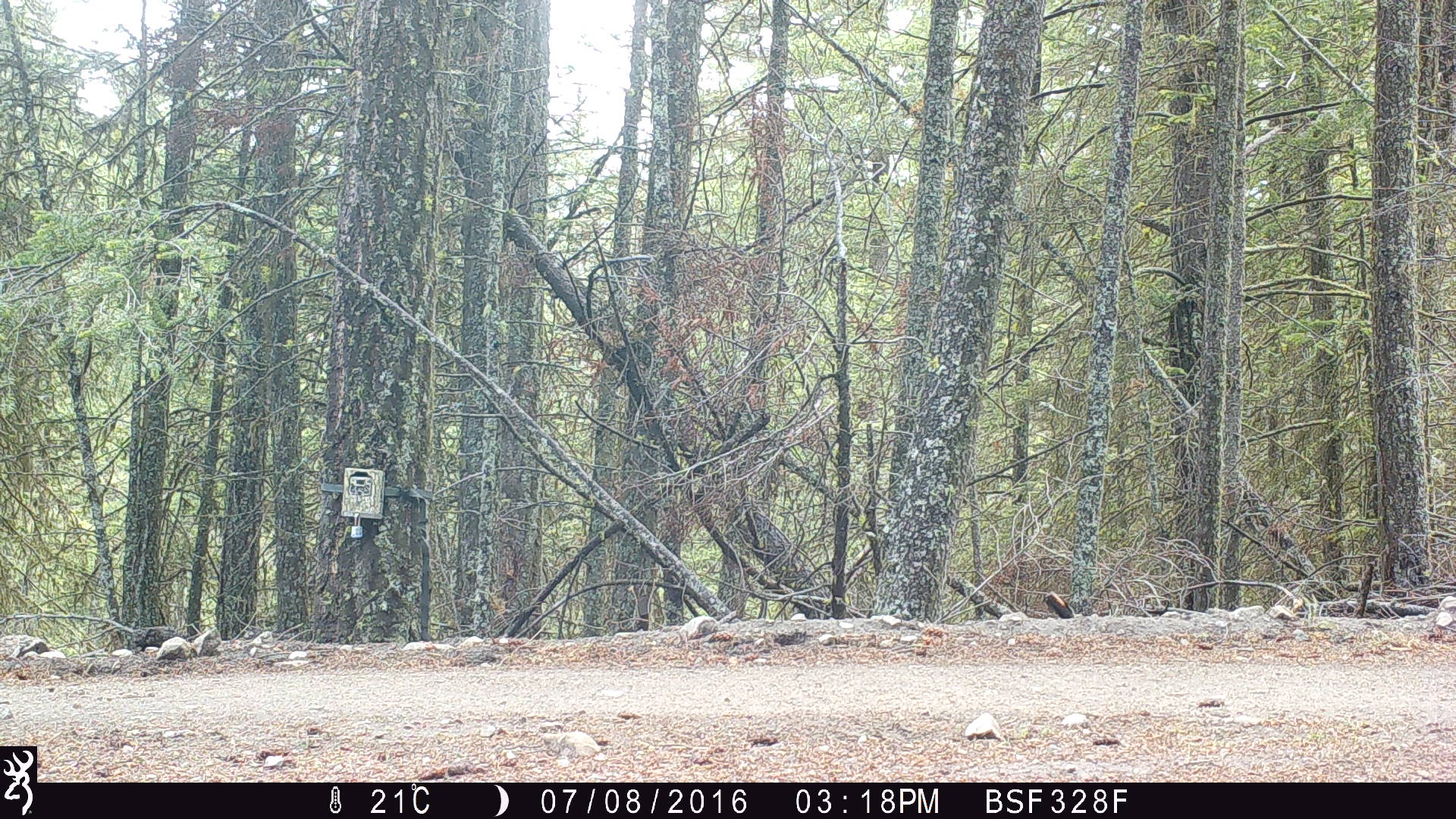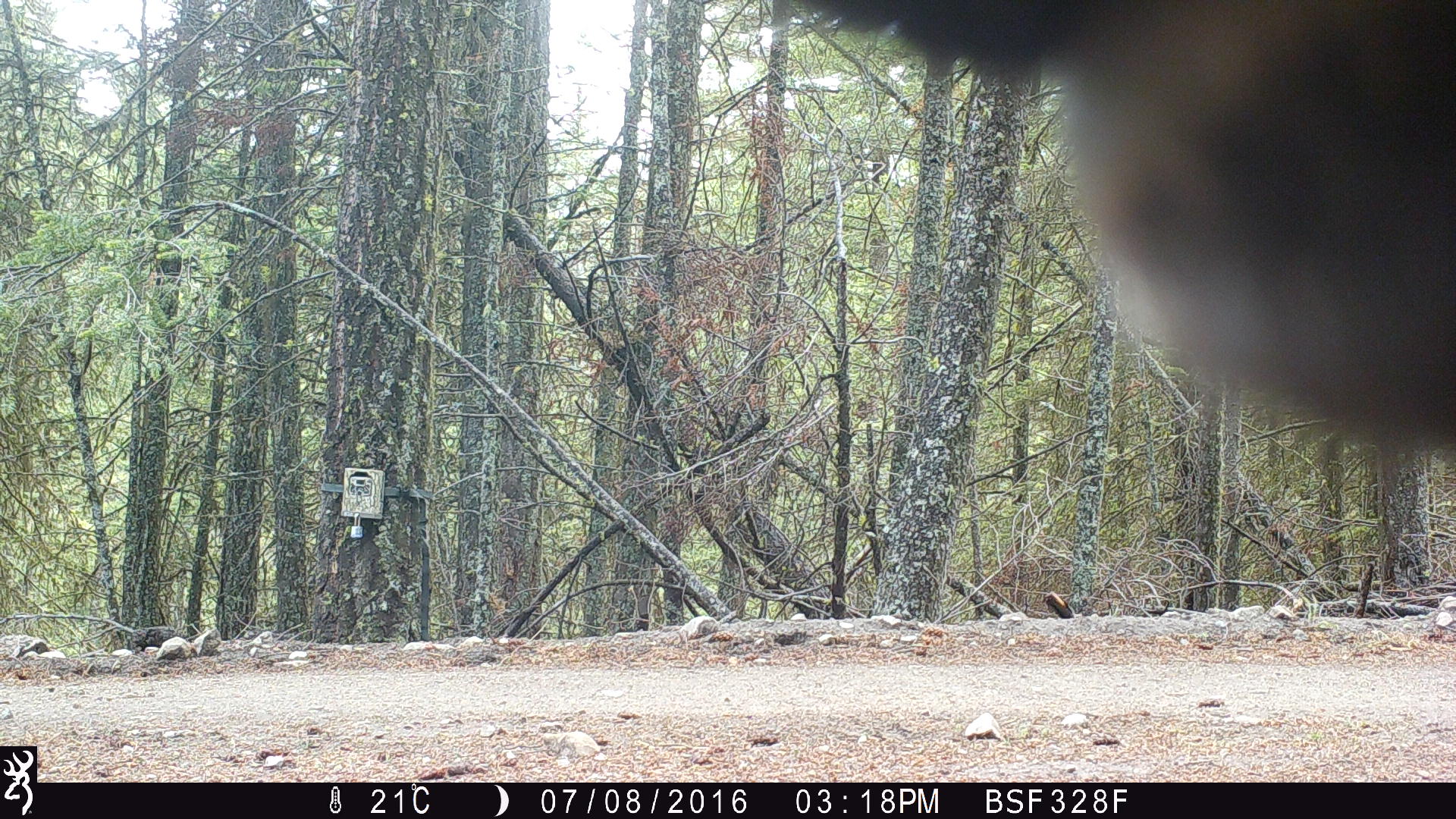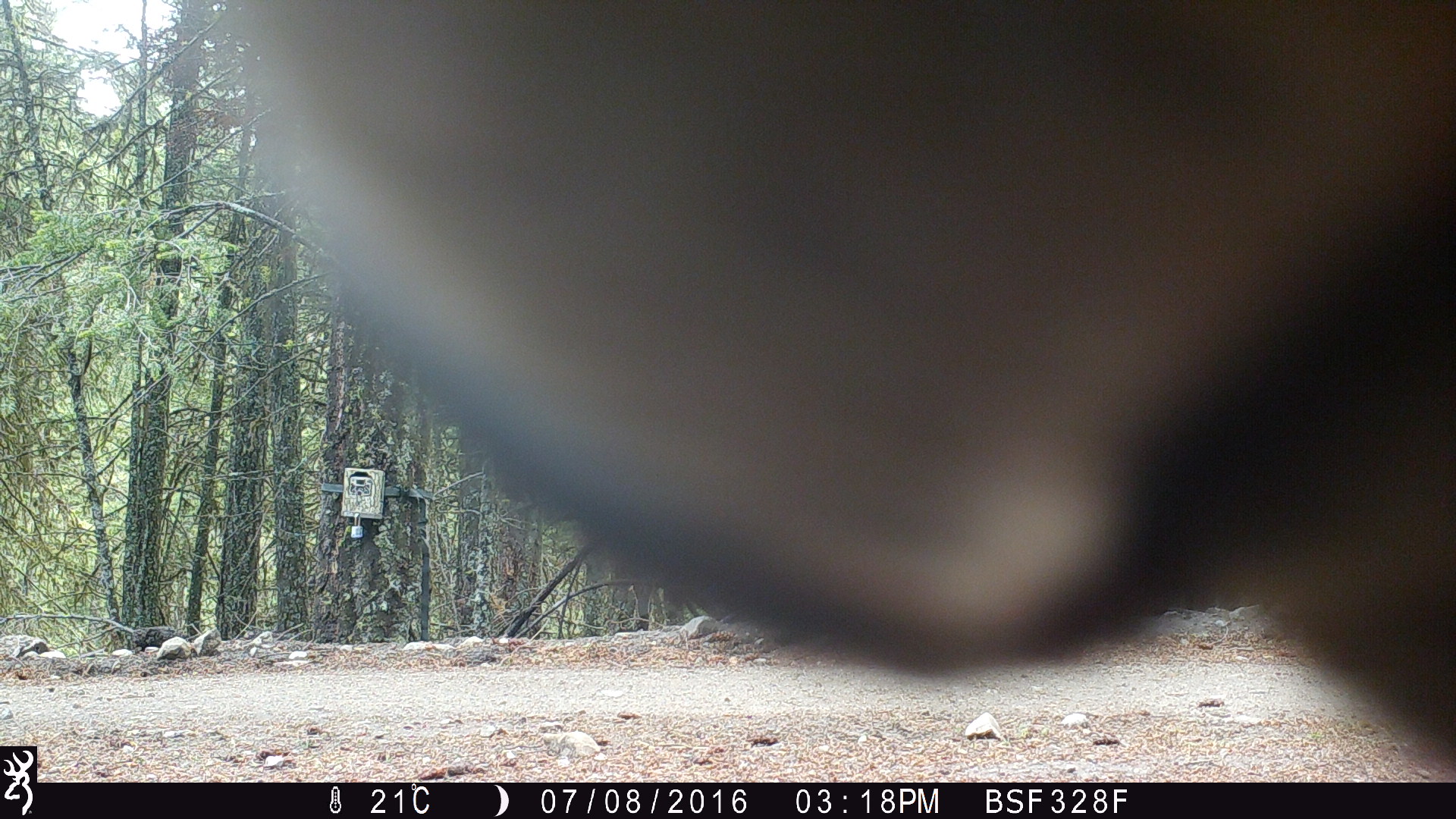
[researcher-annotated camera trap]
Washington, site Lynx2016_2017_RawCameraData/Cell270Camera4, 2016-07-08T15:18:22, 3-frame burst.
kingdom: Animalia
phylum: Chordata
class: Mammalia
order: Artiodactyla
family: Bovidae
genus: Bos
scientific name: Bos taurus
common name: domestic cattle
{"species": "domestic cattle (Bos taurus)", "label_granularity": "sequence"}